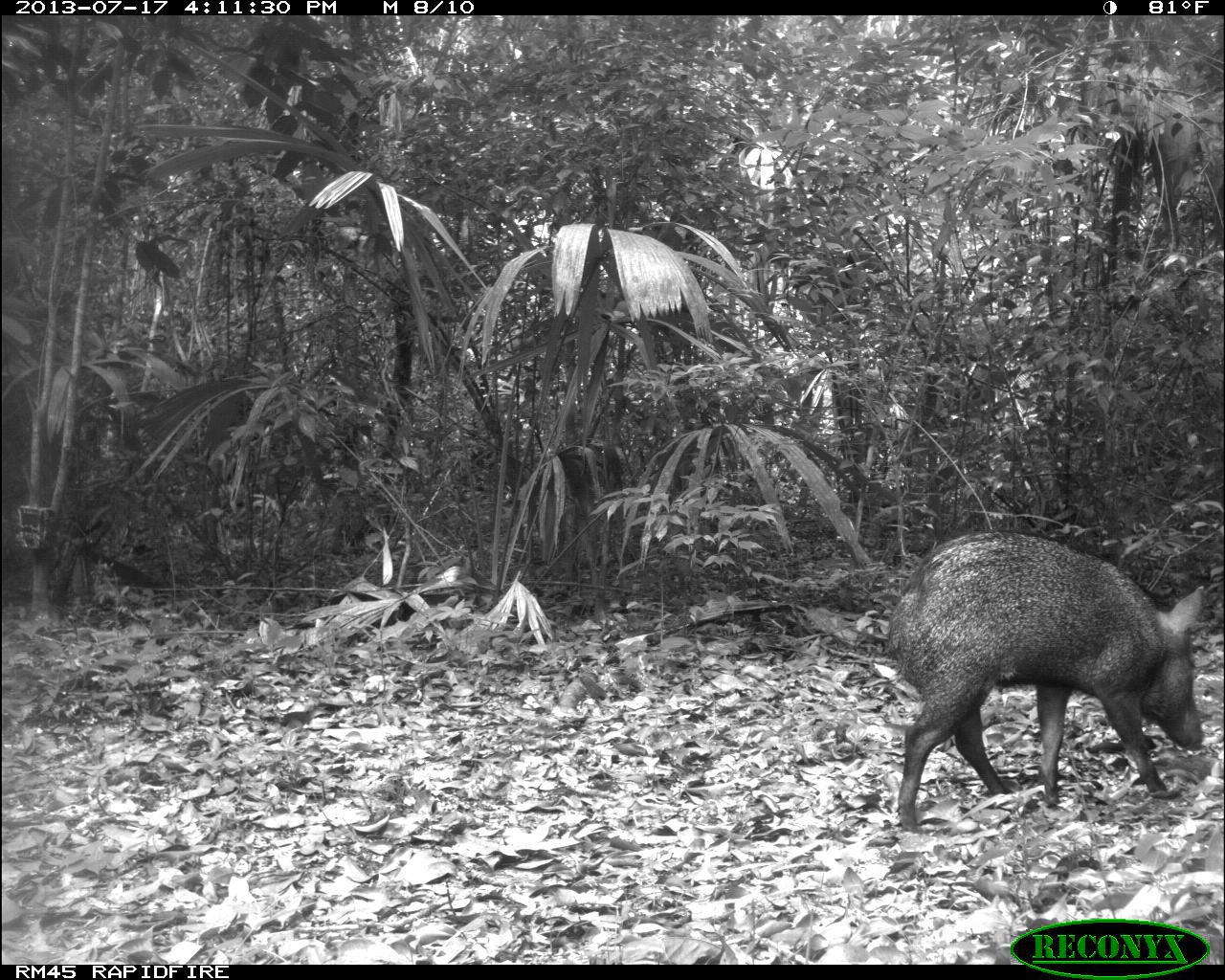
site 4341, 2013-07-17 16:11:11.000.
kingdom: Animalia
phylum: Chordata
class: Mammalia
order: Artiodactyla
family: Tayassuidae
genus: Pecari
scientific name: Pecari tajacu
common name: collared peccary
Pecari tajacu (collared peccary), count 1.